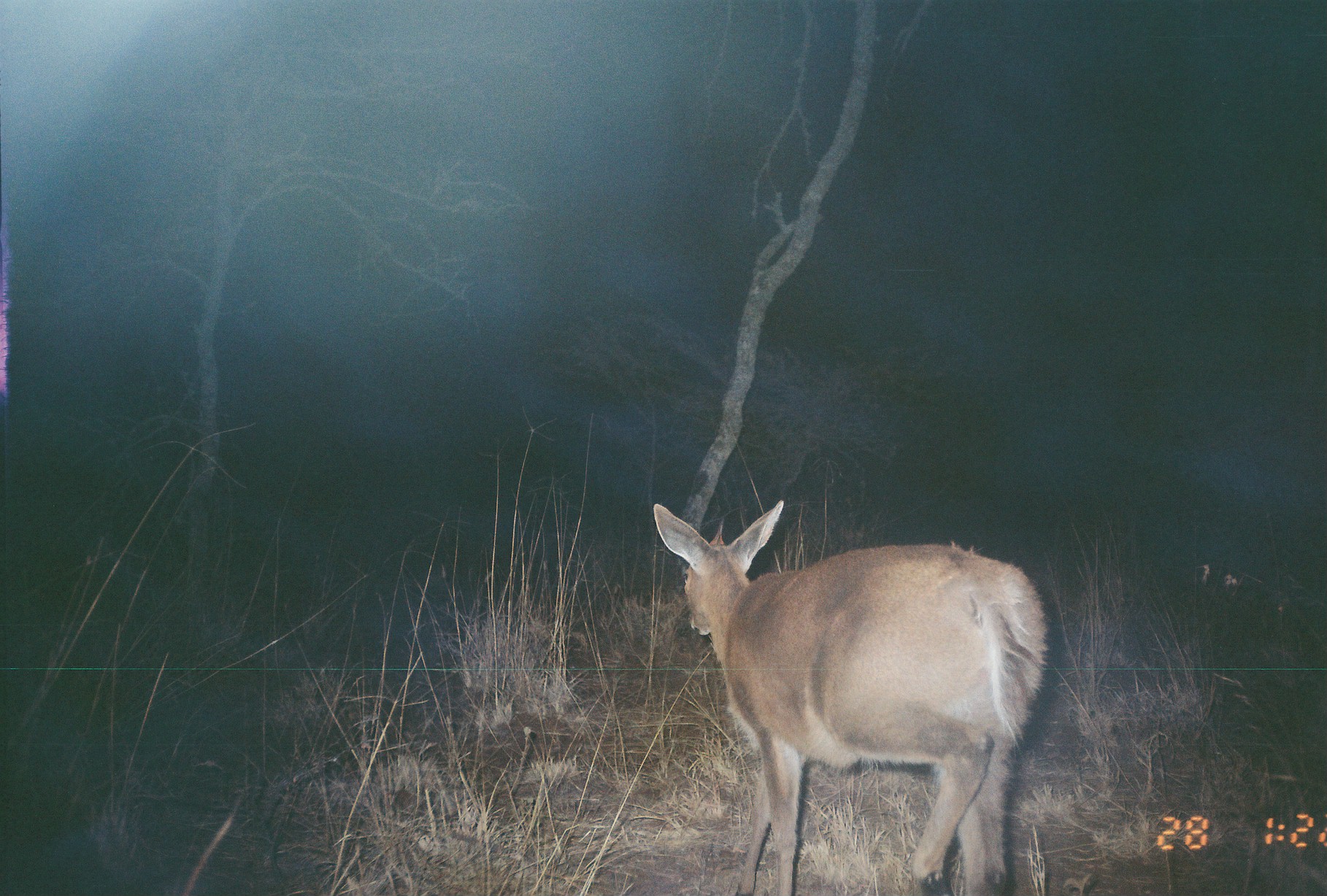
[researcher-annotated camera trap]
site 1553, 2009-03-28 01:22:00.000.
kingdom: Animalia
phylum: Chordata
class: Mammalia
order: Artiodactyla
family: Bovidae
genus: Sylvicapra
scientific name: Sylvicapra grimmia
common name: bush duiker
Sylvicapra grimmia (bush duiker), count 1.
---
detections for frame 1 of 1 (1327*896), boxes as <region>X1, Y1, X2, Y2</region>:
sylvicapra grimmia: <region>650, 500, 1051, 895</region>